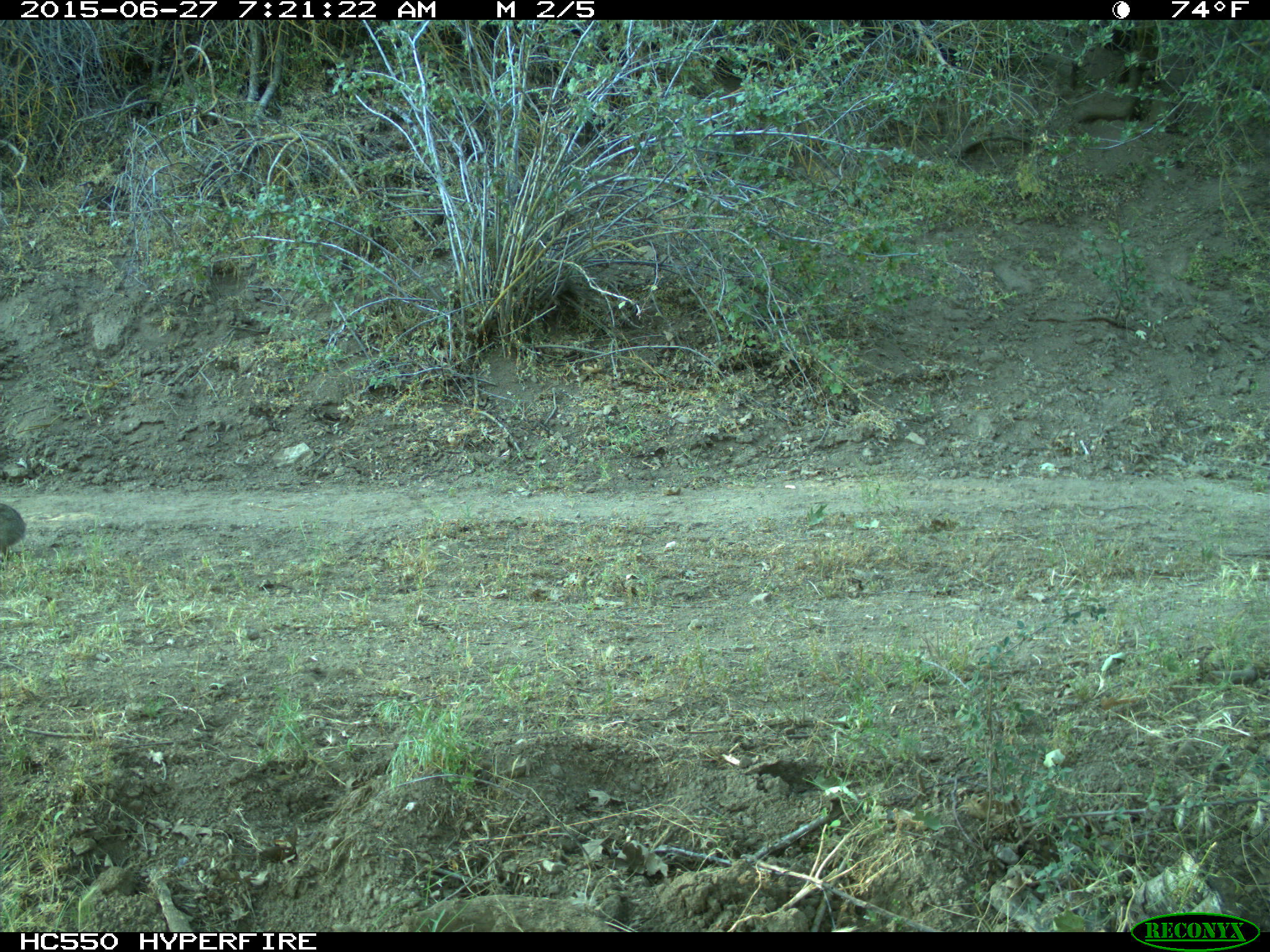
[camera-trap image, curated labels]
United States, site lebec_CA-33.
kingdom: Animalia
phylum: Chordata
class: Mammalia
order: Lagomorpha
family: Leporidae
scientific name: Leporidae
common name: rabbits and hares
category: unidentified rabbit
Unidentified rabbit (rabbits and hares) (Leporidae).